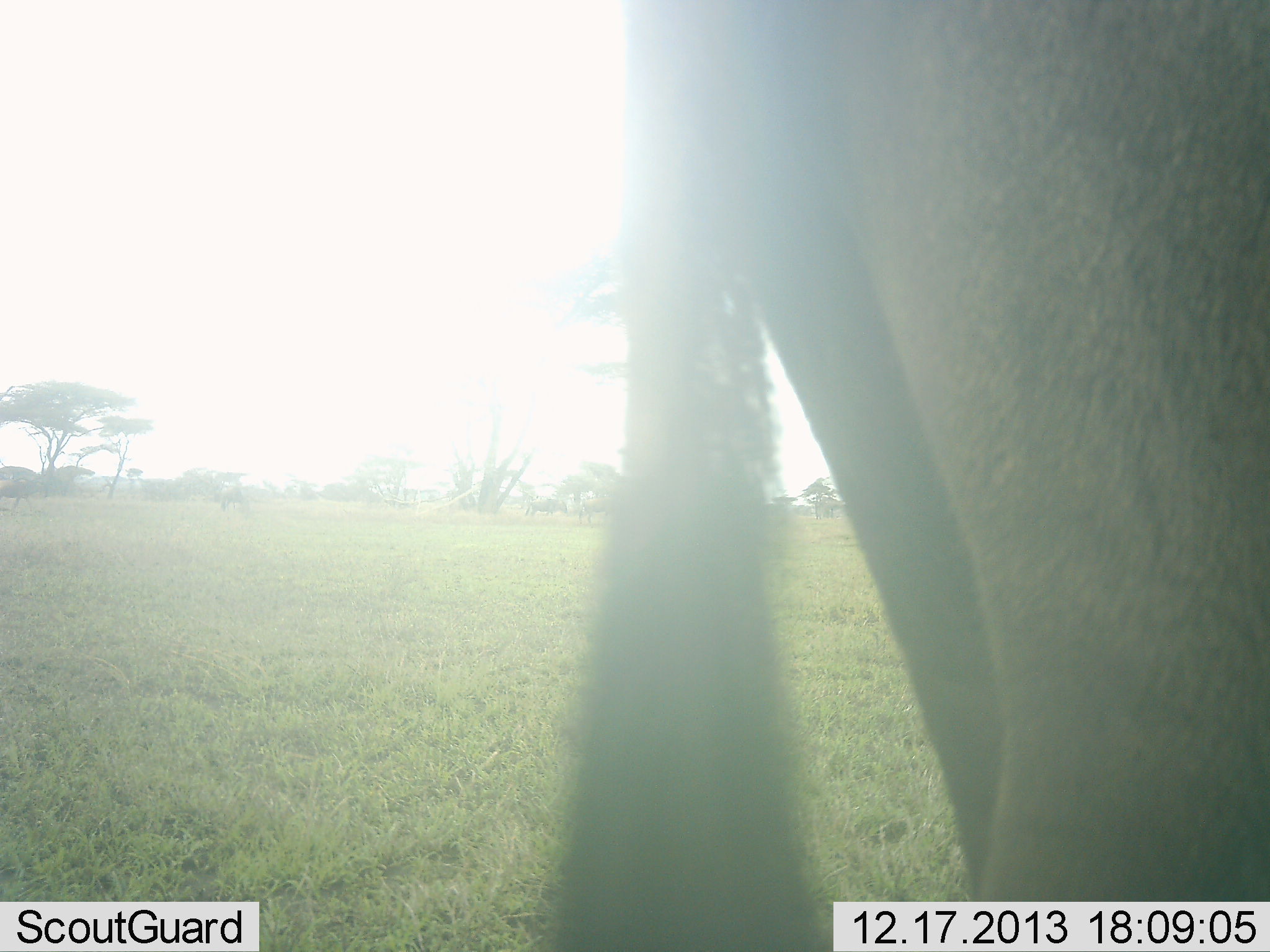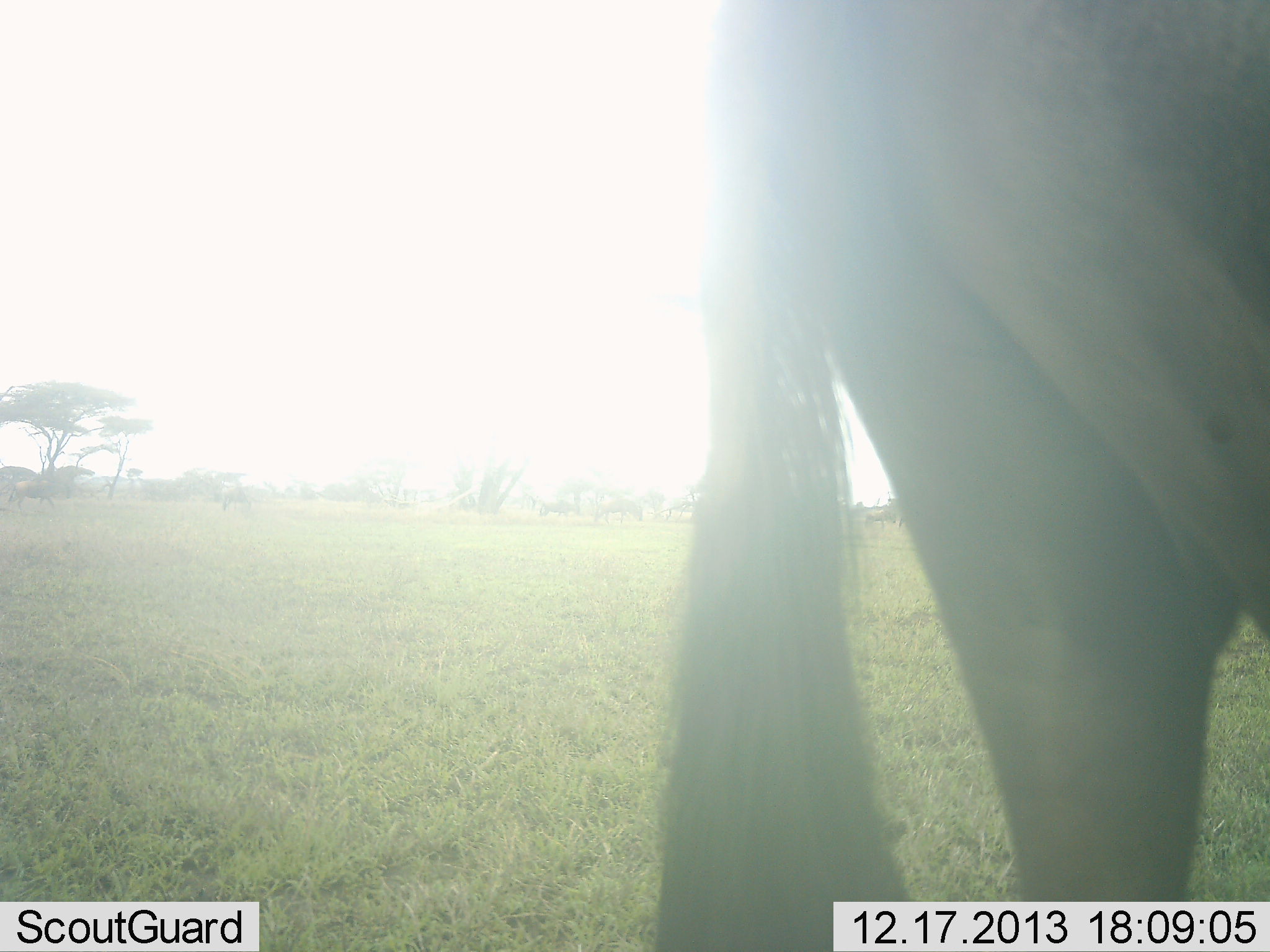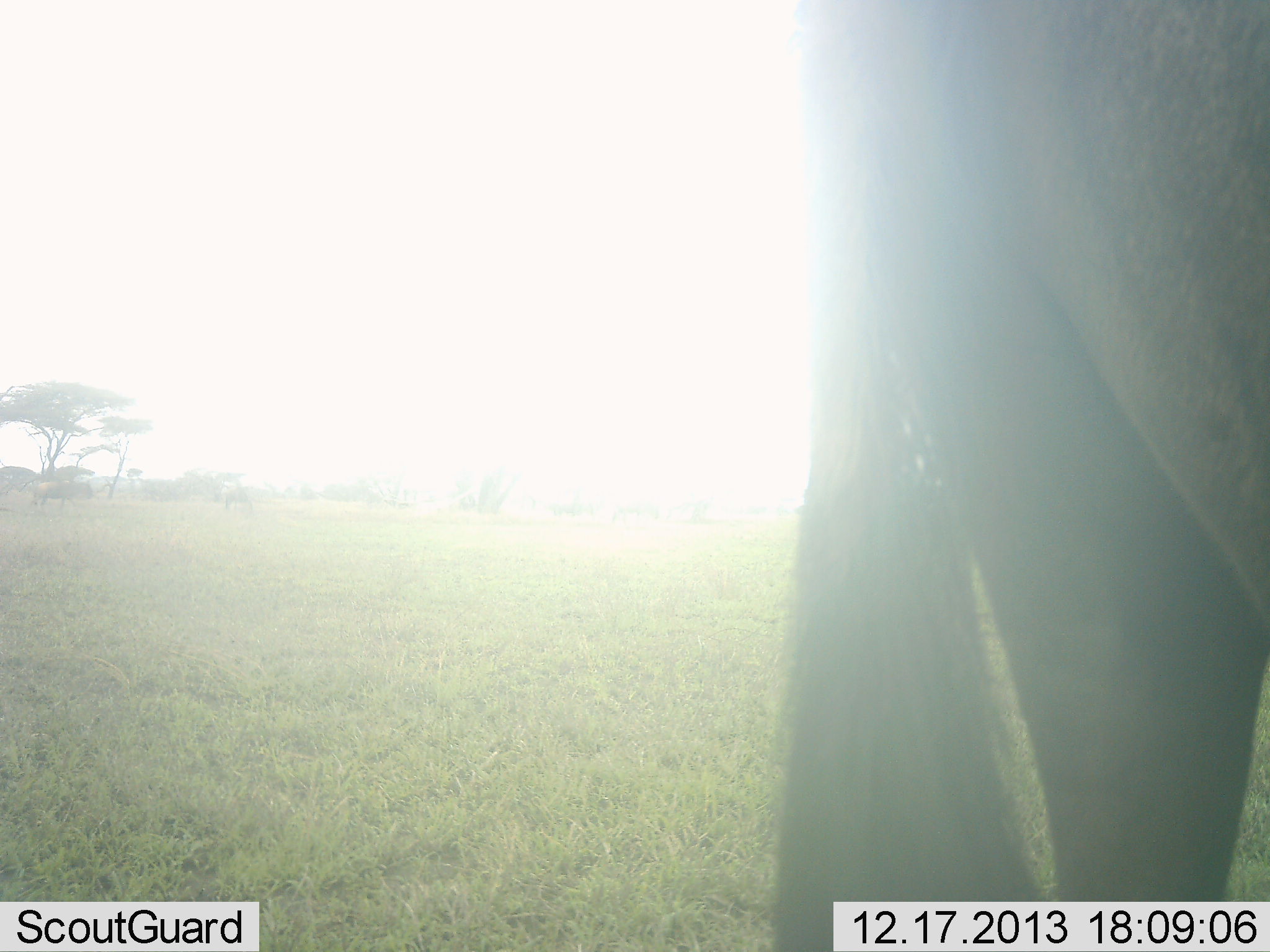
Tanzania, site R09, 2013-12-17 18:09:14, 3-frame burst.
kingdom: Animalia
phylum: Chordata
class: Mammalia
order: Artiodactyla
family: Bovidae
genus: Connochaetes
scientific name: Connochaetes taurinus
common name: blue wildebeest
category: wildebeest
Wildebeest (blue wildebeest) (Connochaetes taurinus), count 1. Behavior (volunteer vote fractions): standing 20%, resting 0%, moving 80%, interacting 0%. Young present (vote fraction): 0%. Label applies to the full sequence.